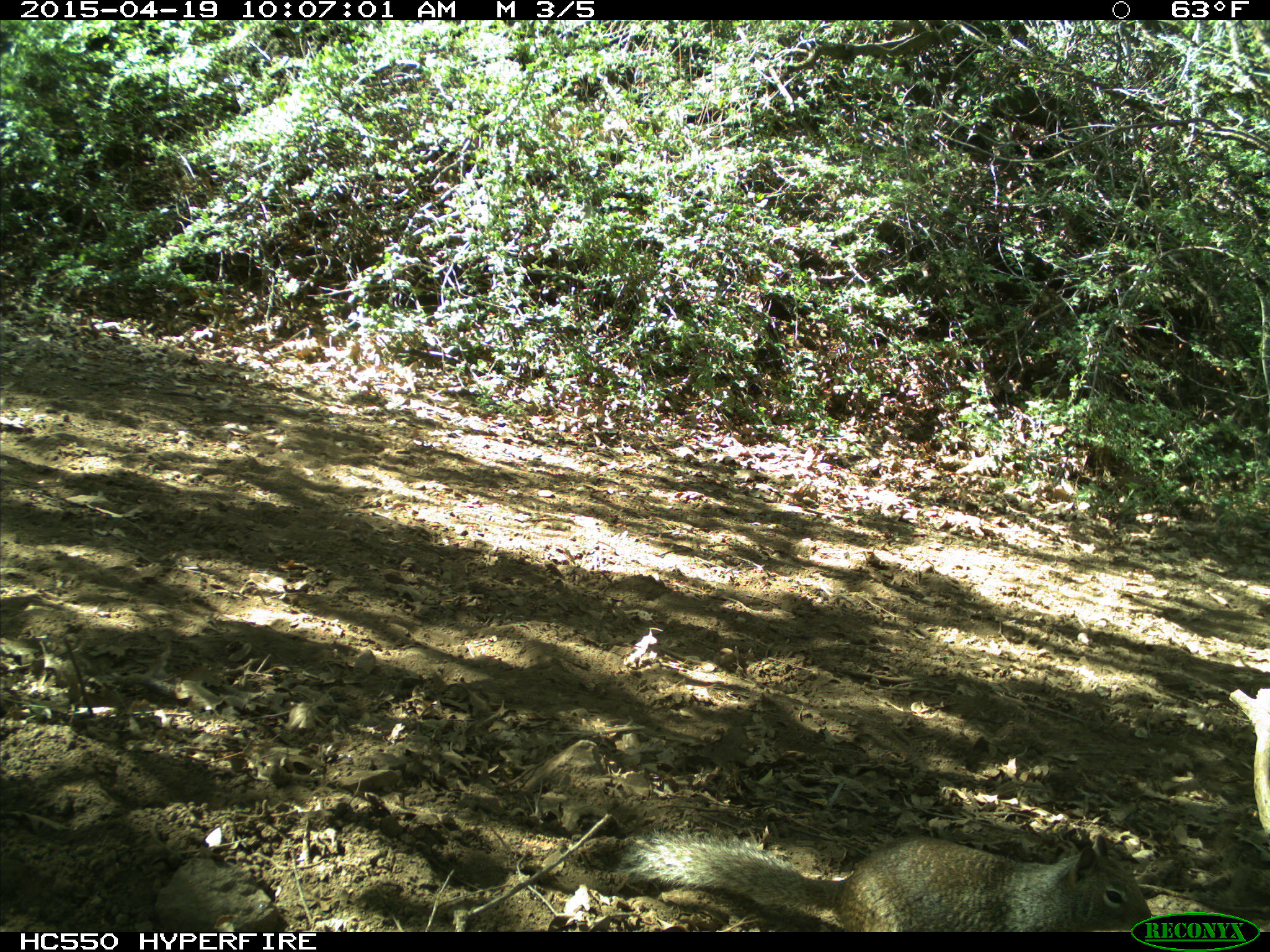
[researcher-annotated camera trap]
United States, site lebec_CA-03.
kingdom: Animalia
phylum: Chordata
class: Mammalia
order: Rodentia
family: Sciuridae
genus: Otospermophilus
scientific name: Otospermophilus beecheyi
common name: california ground squirrel